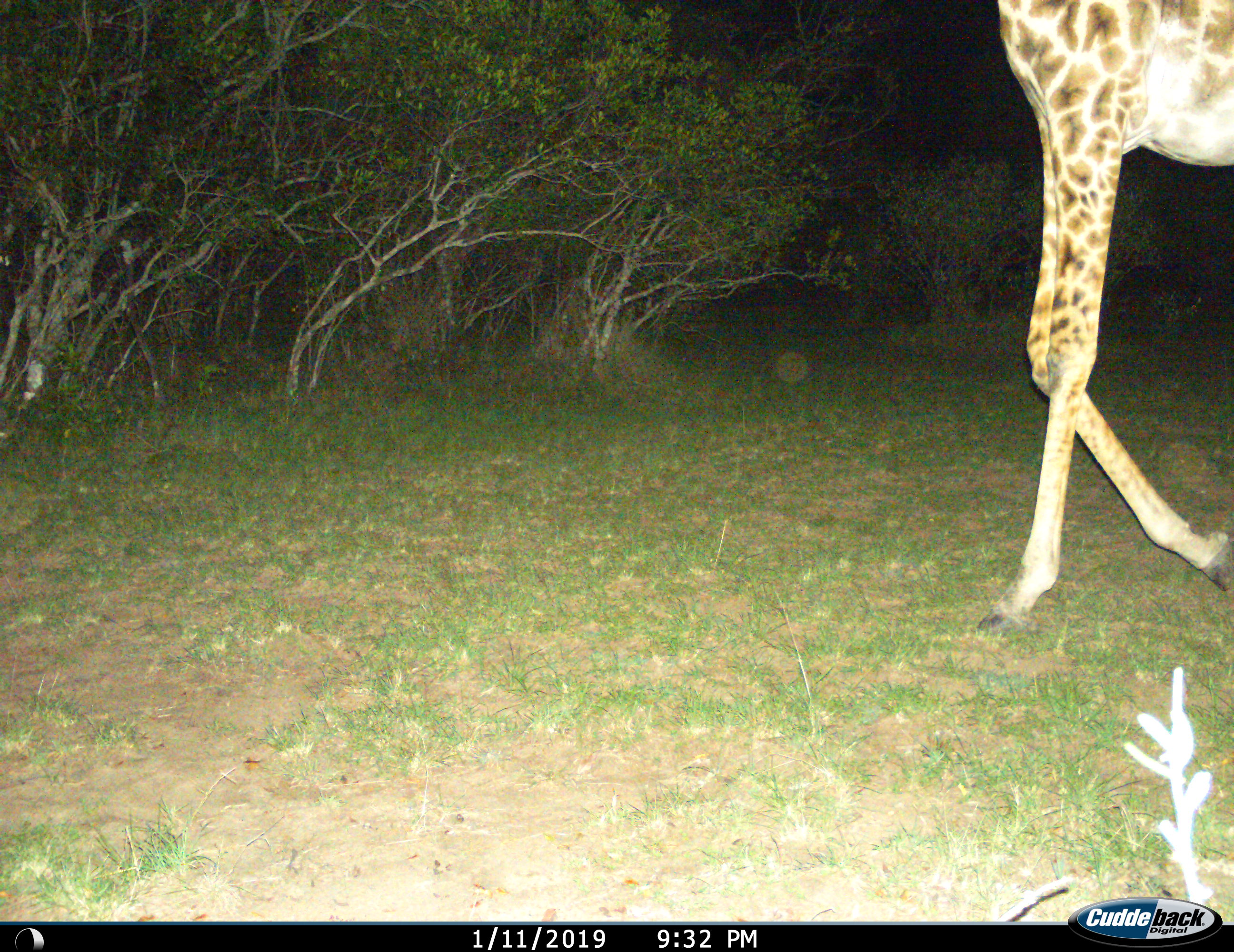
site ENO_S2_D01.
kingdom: Animalia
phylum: Chordata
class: Mammalia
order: Artiodactyla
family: Giraffidae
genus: Giraffa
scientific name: Giraffa camelopardalis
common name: giraffe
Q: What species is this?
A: Giraffe (Giraffa camelopardalis).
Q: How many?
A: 1.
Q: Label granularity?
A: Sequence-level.